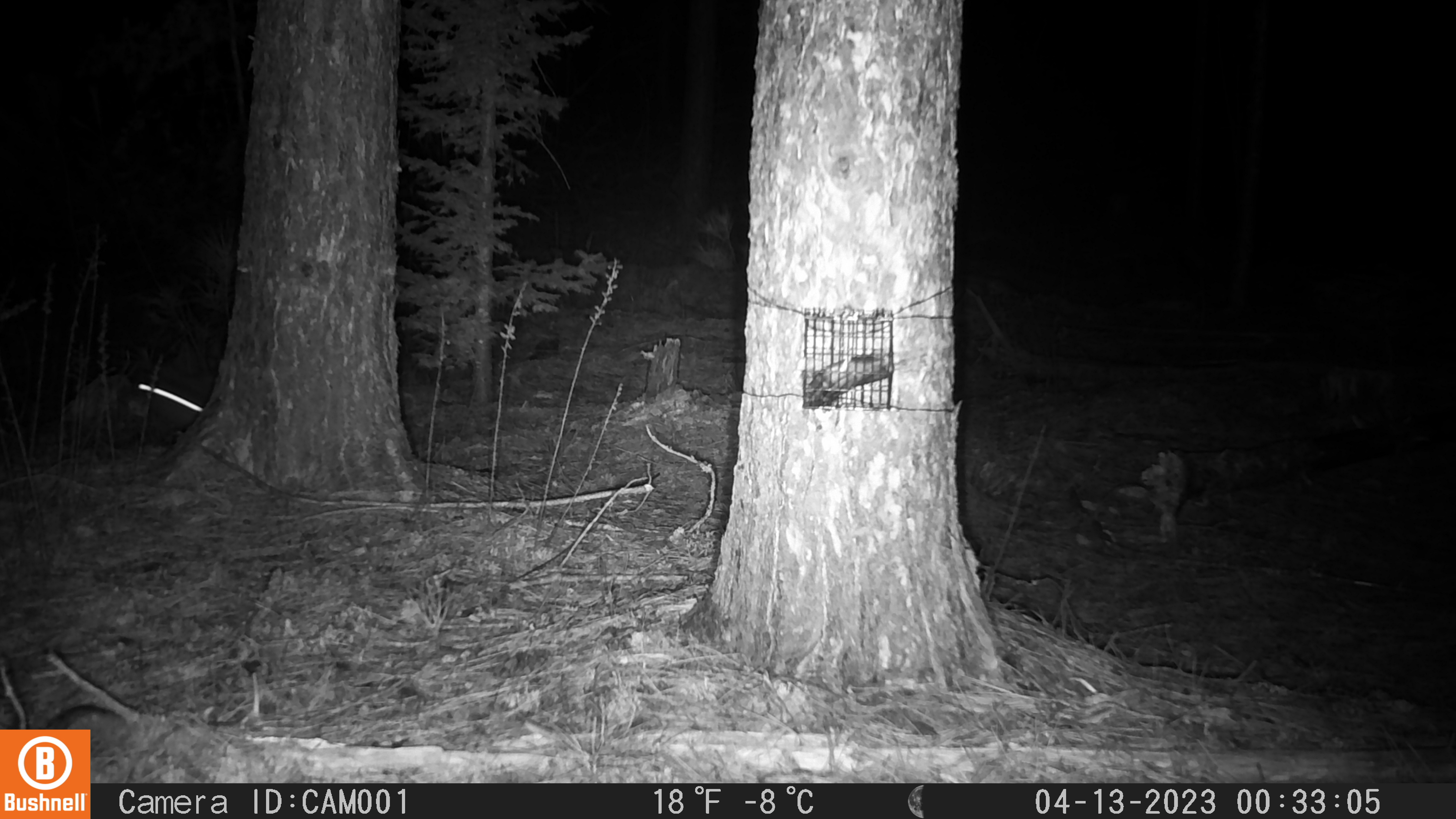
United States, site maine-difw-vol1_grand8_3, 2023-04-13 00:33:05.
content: unidentified animal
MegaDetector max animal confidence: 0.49